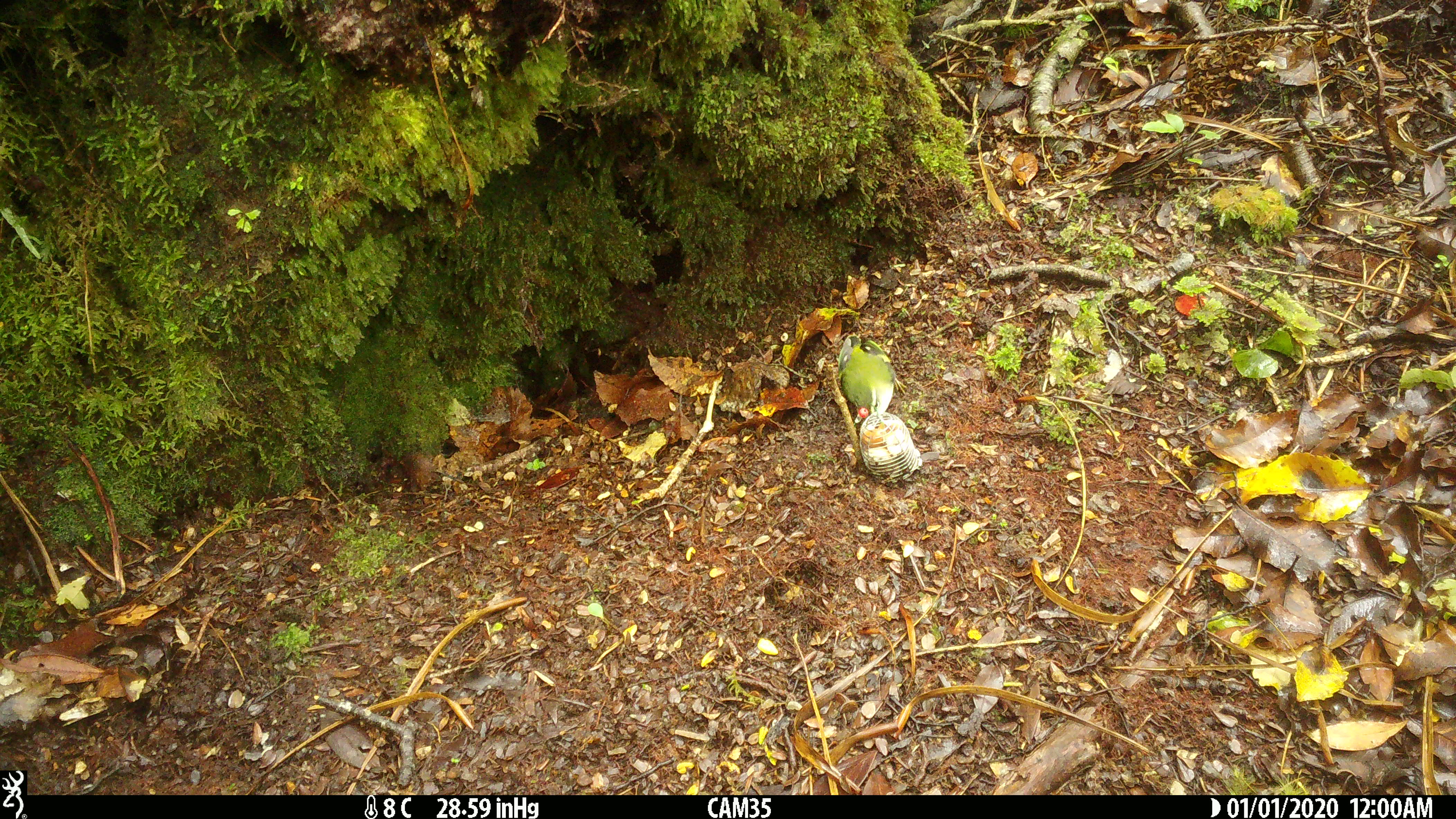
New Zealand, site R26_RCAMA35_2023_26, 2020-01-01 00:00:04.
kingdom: Animalia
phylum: Chordata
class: Aves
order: Passeriformes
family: Acanthisittidae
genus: Acanthisitta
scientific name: Acanthisitta chloris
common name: rifleman